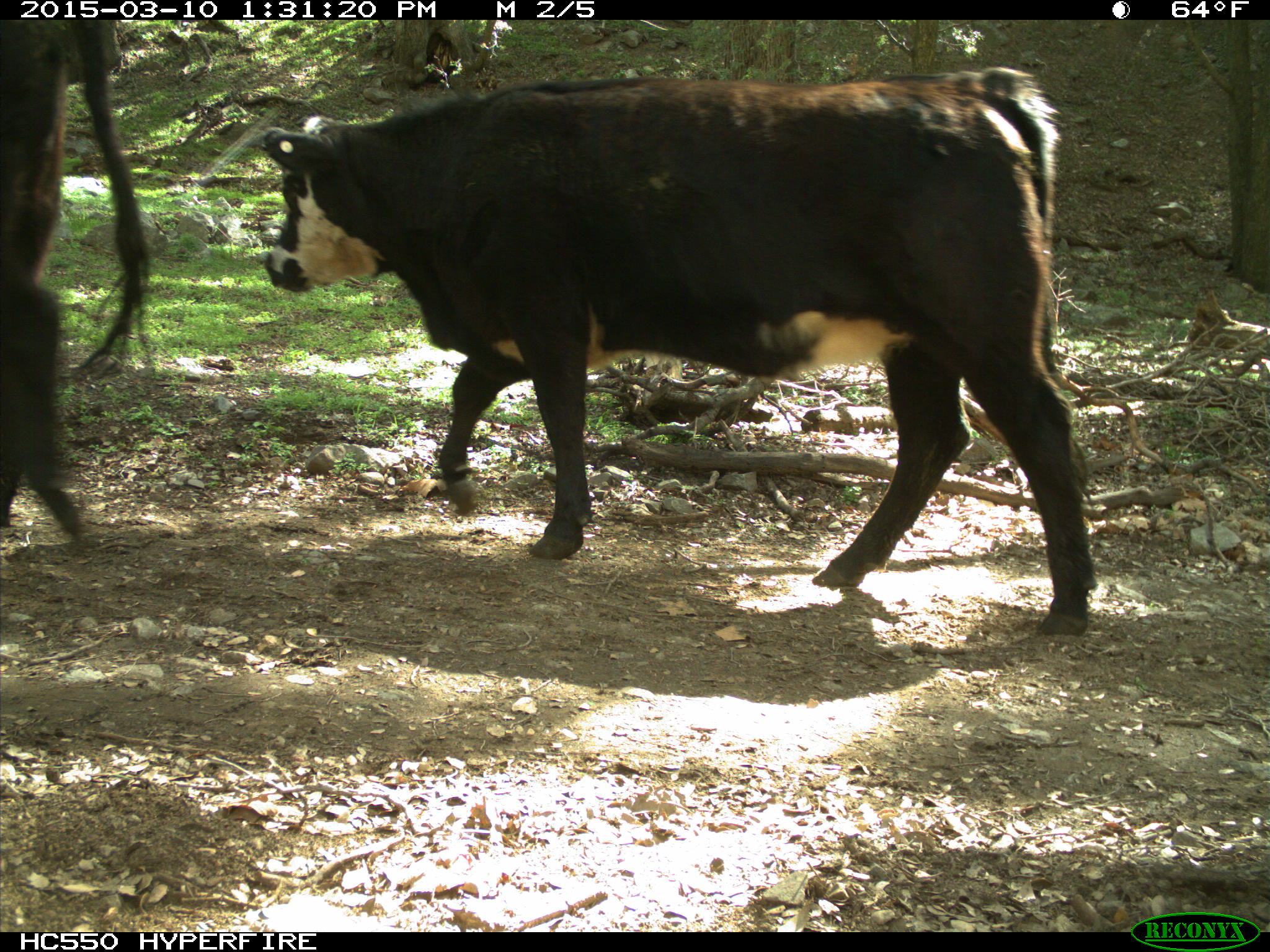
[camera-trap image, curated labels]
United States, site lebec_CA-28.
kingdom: Animalia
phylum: Chordata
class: Mammalia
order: Artiodactyla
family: Bovidae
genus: Bos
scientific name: Bos taurus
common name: domestic cow